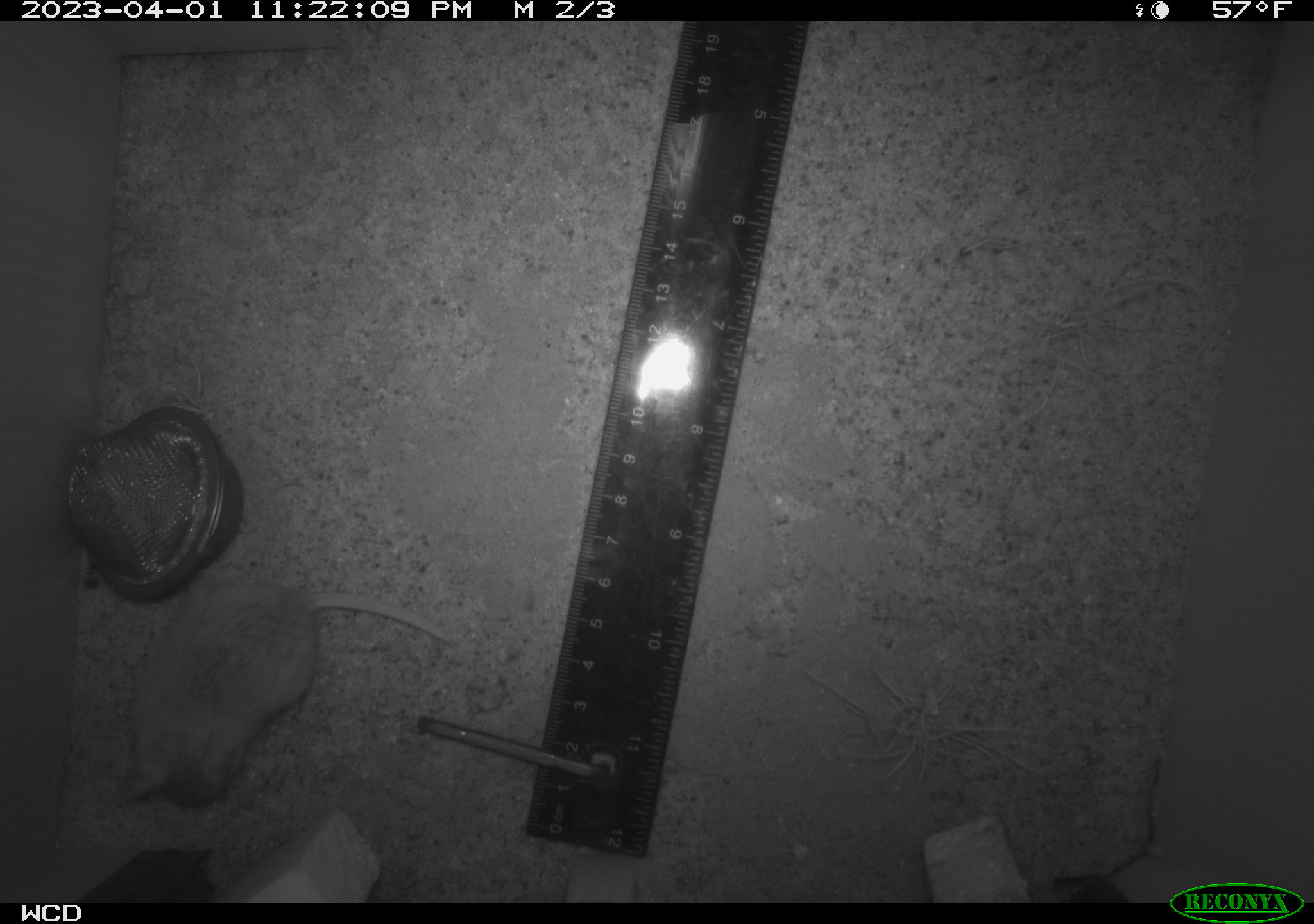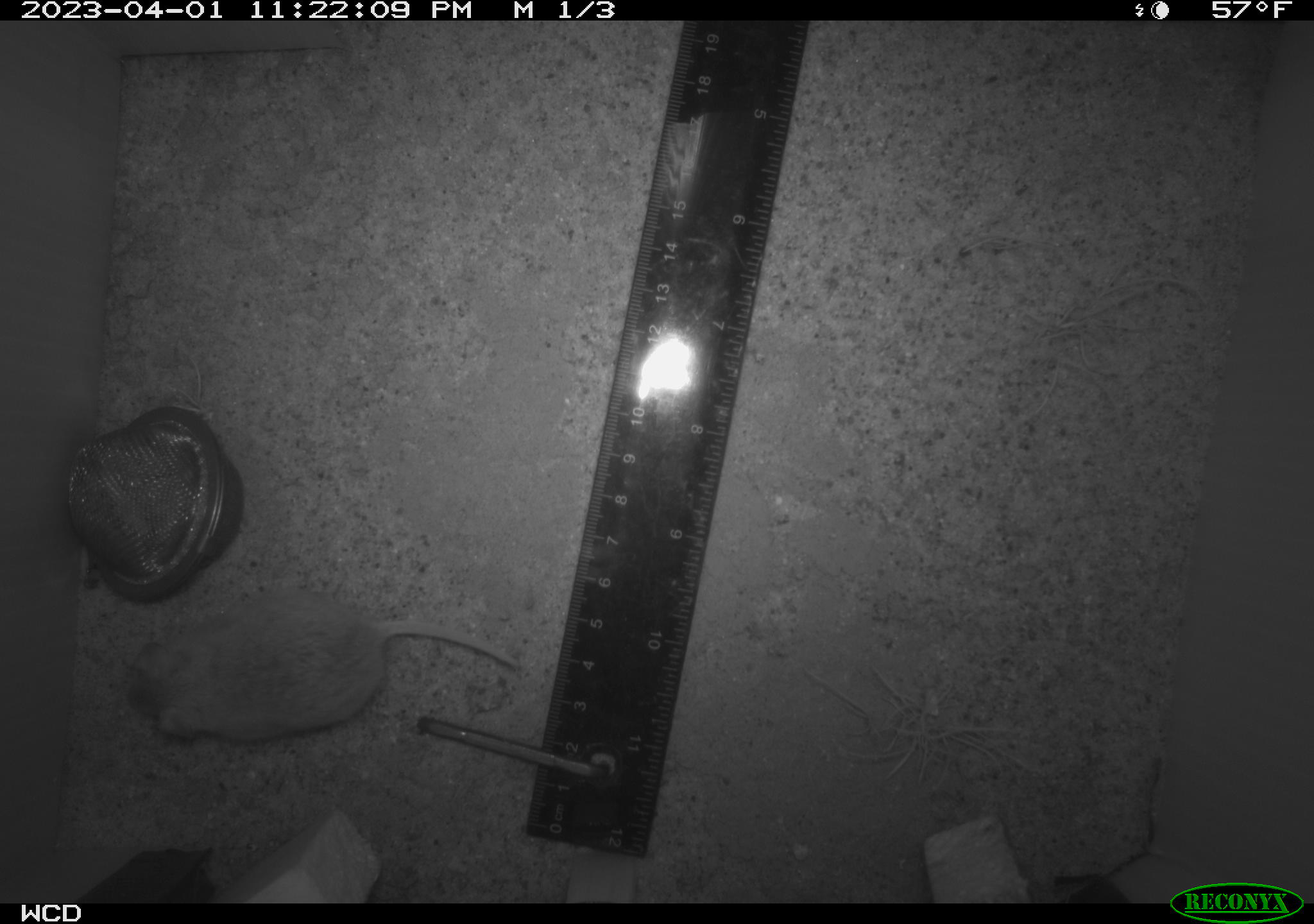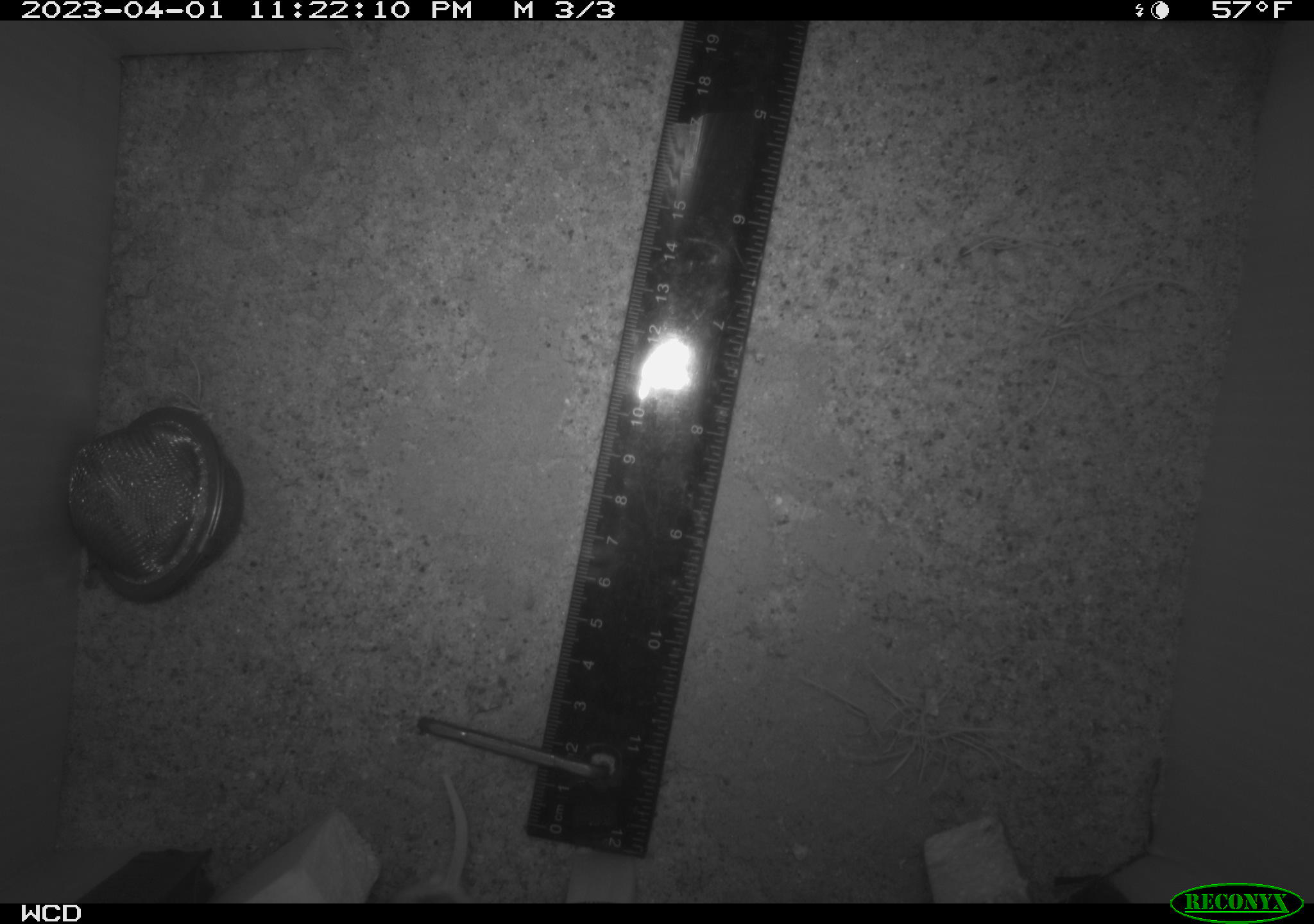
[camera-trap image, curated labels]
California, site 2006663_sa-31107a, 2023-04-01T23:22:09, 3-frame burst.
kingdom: Animalia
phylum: Chordata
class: Mammalia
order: Rodentia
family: Cricetidae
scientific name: Arvicolinae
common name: voles, lemmings, and muskrats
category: arvicolinae subfamily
Arvicolinae subfamily (voles, lemmings, and muskrats) (Arvicolinae).